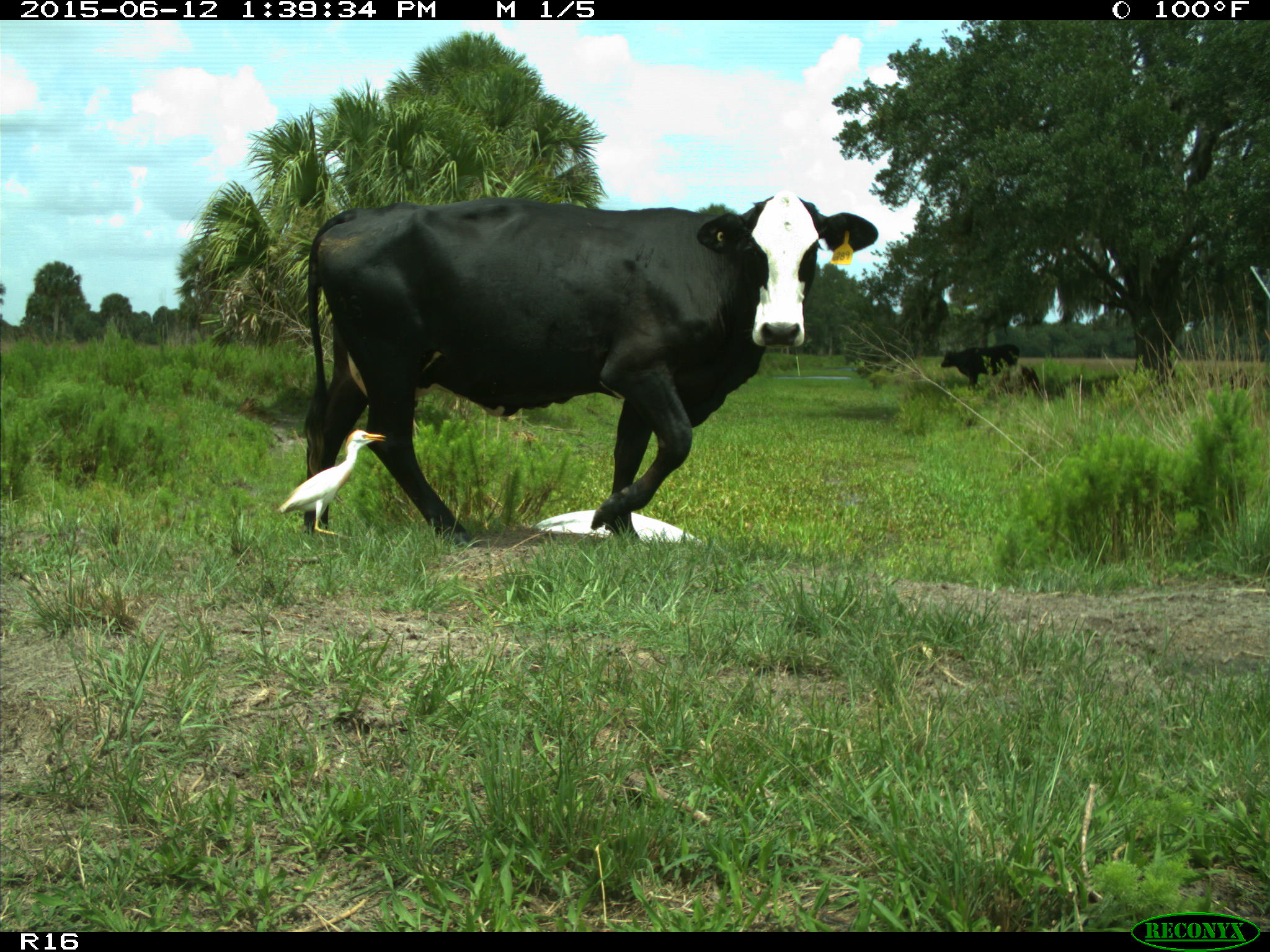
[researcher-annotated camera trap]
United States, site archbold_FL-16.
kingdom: Animalia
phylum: Chordata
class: Mammalia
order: Artiodactyla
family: Bovidae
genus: Bos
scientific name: Bos taurus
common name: domestic cow